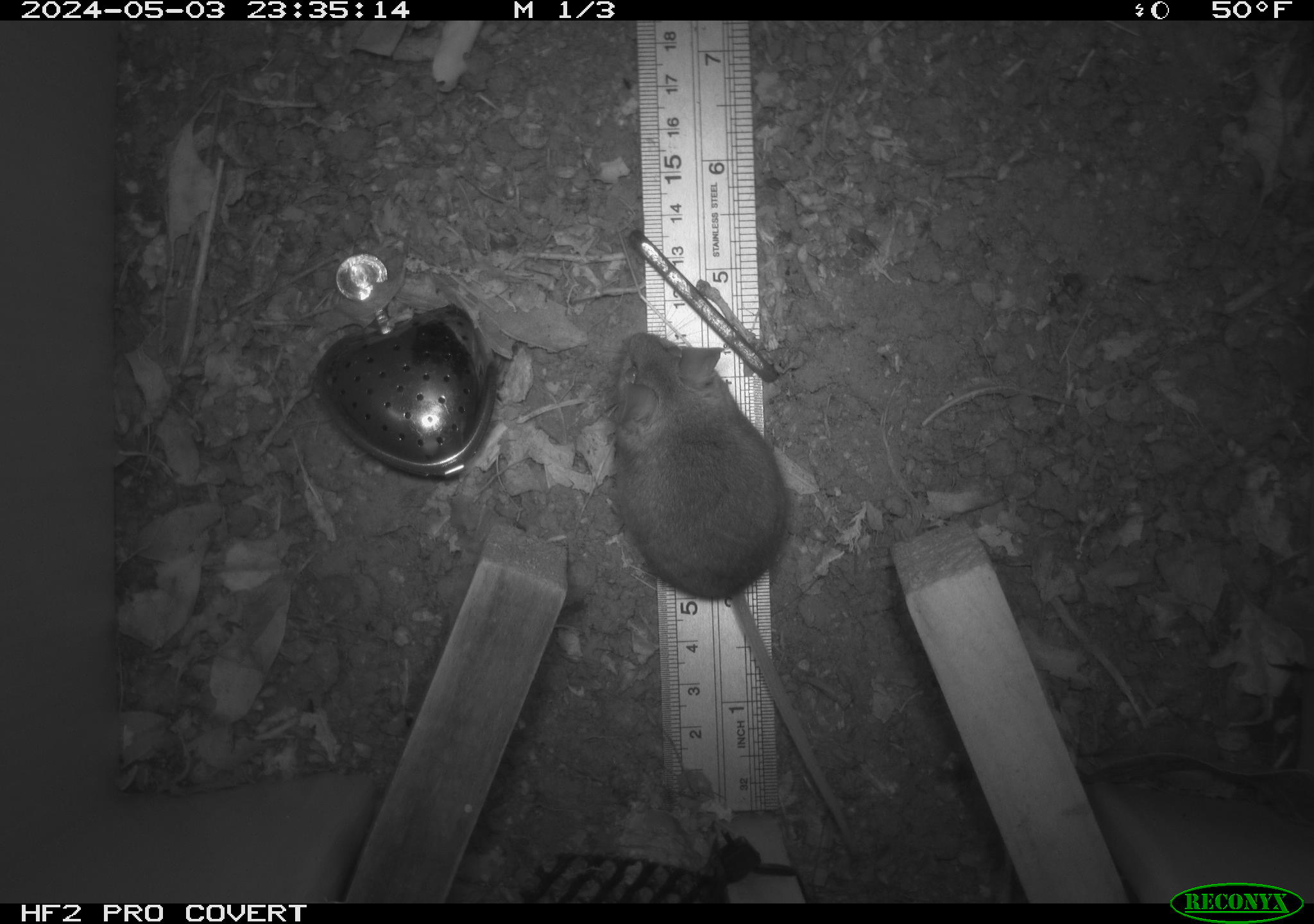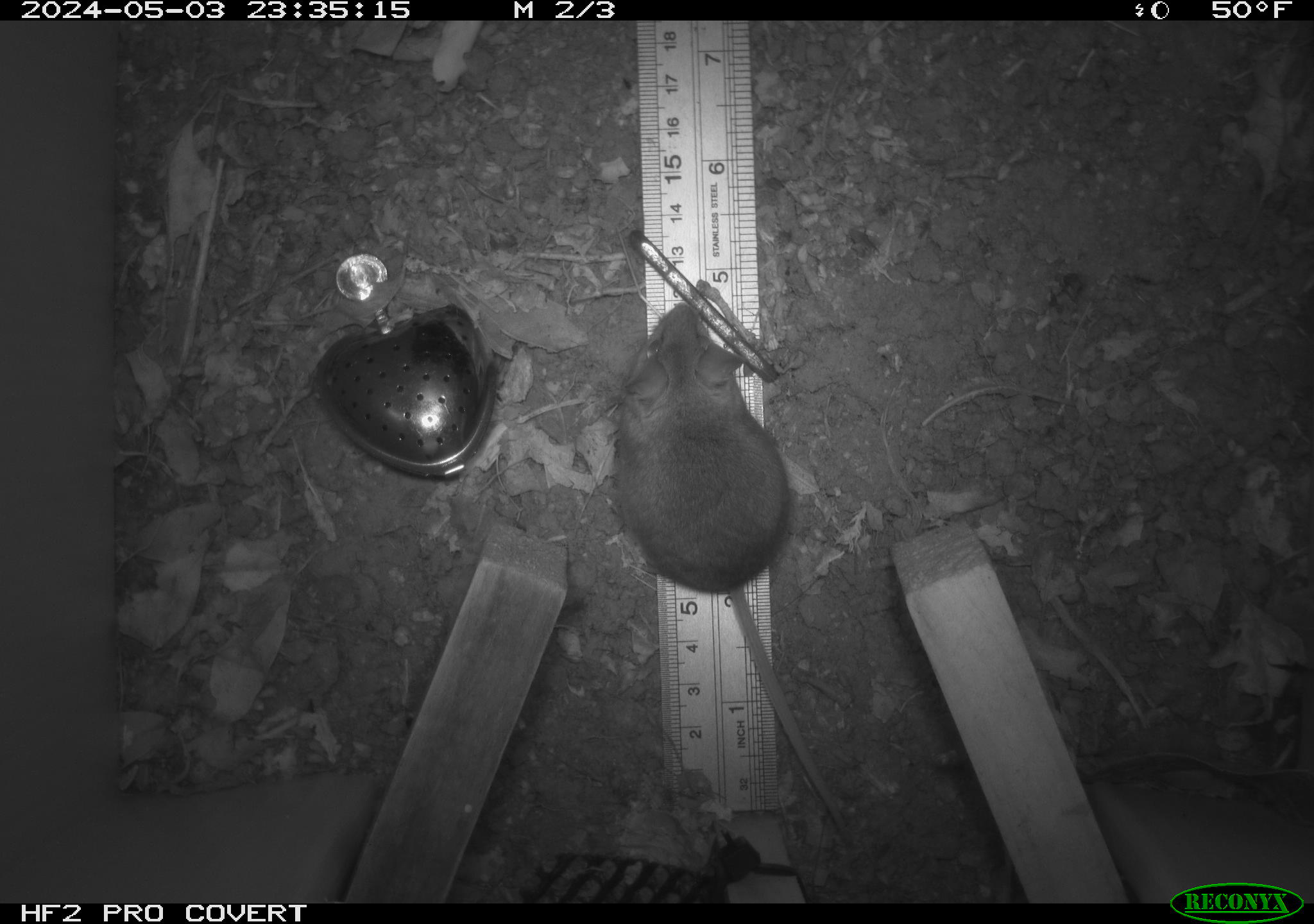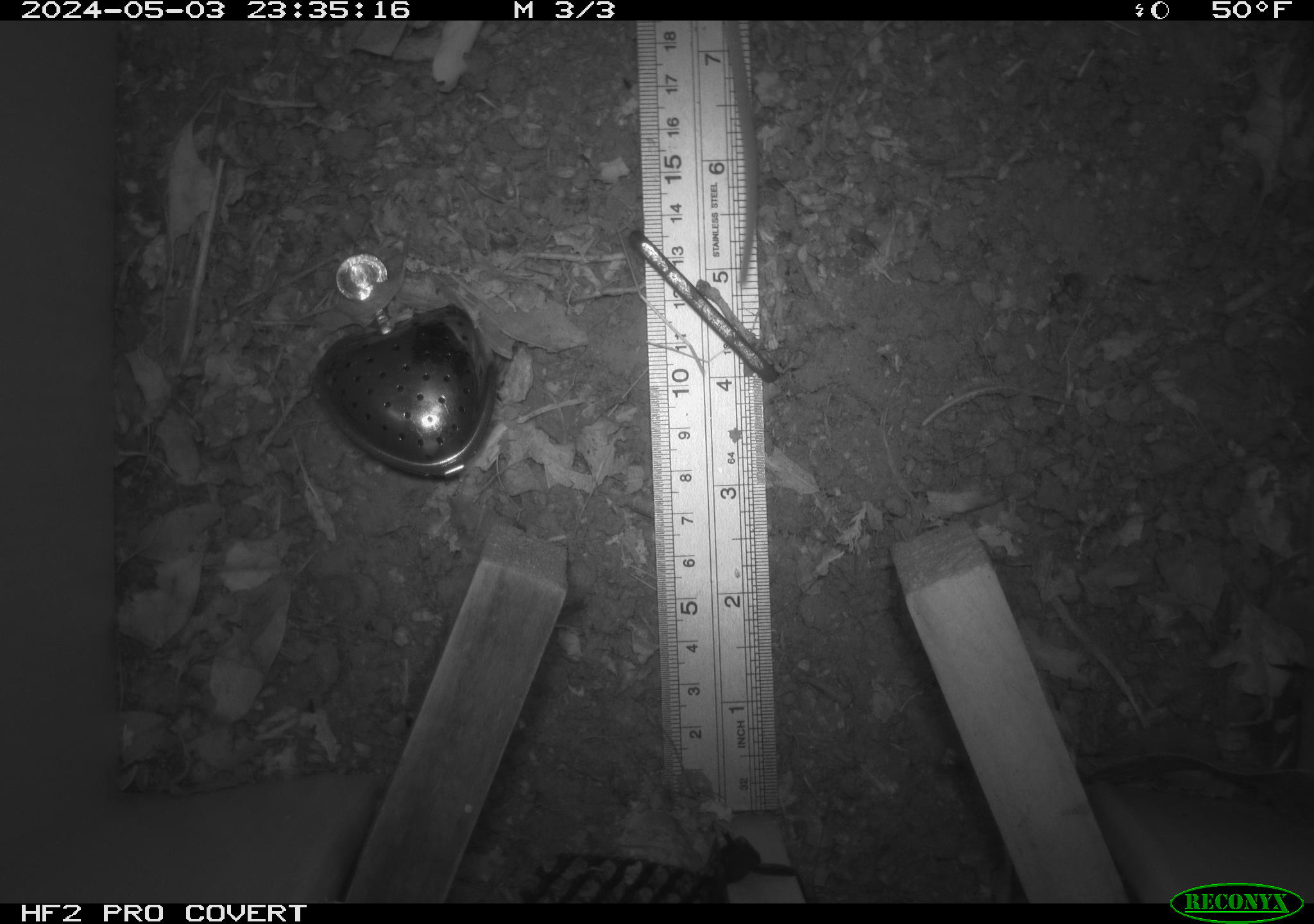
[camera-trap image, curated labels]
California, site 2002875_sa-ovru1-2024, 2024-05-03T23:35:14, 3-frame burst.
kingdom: Animalia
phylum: Chordata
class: Mammalia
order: Rodentia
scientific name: Rodentia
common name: rodent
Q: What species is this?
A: Rodent (Rodentia).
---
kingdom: Animalia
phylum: Chordata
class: Mammalia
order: Rodentia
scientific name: Rodentia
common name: mouse species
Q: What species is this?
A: Mouse species (Rodentia).